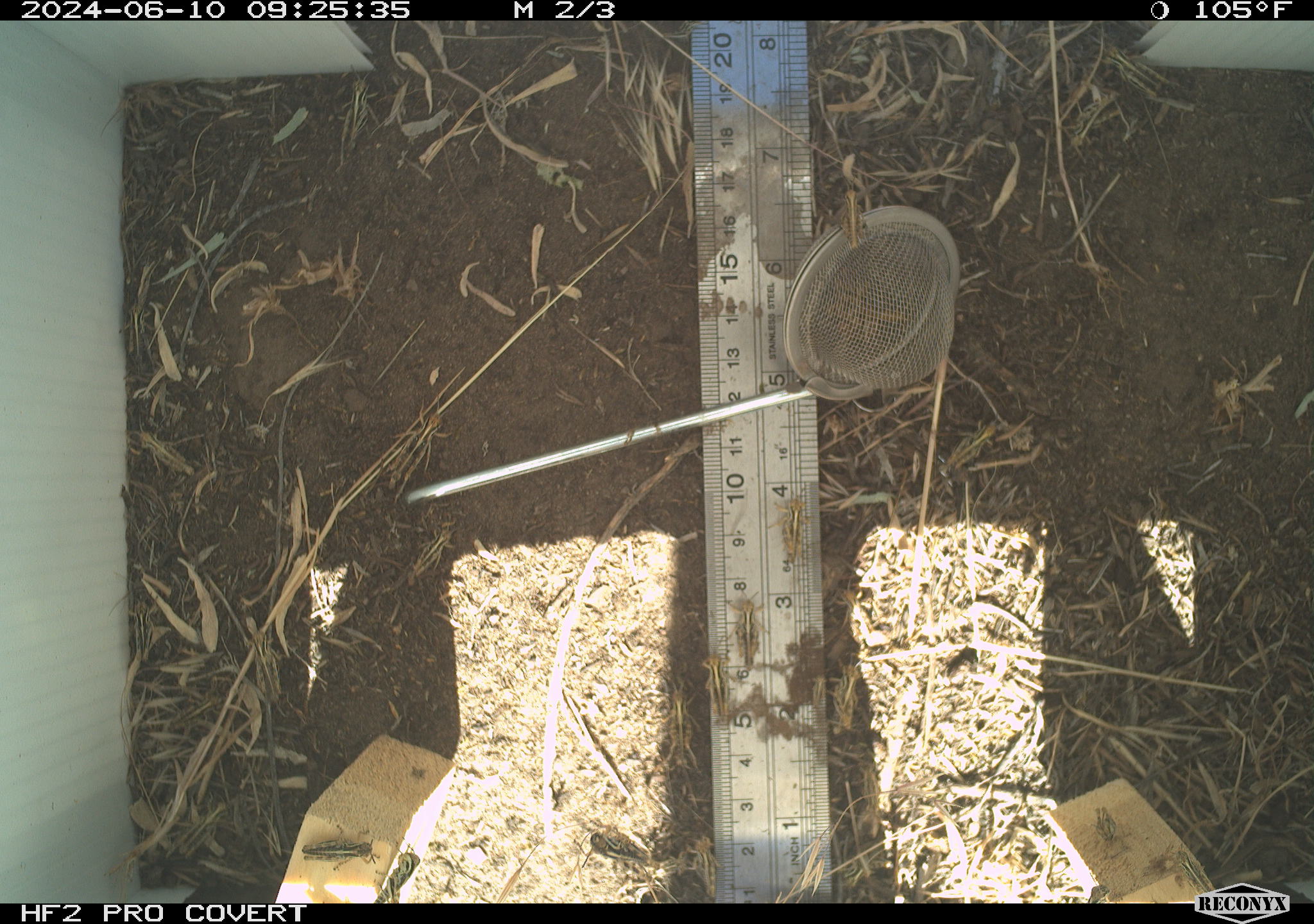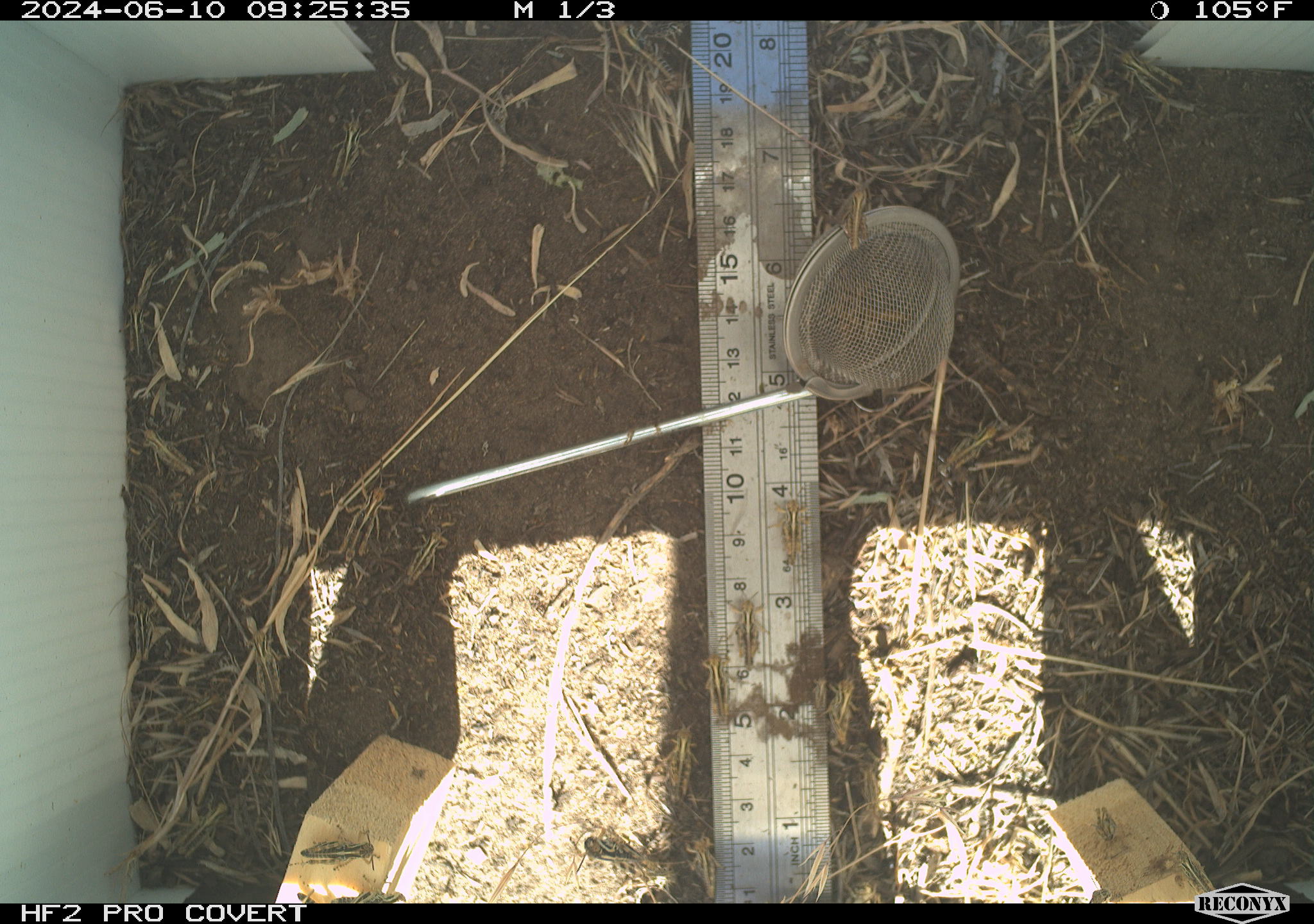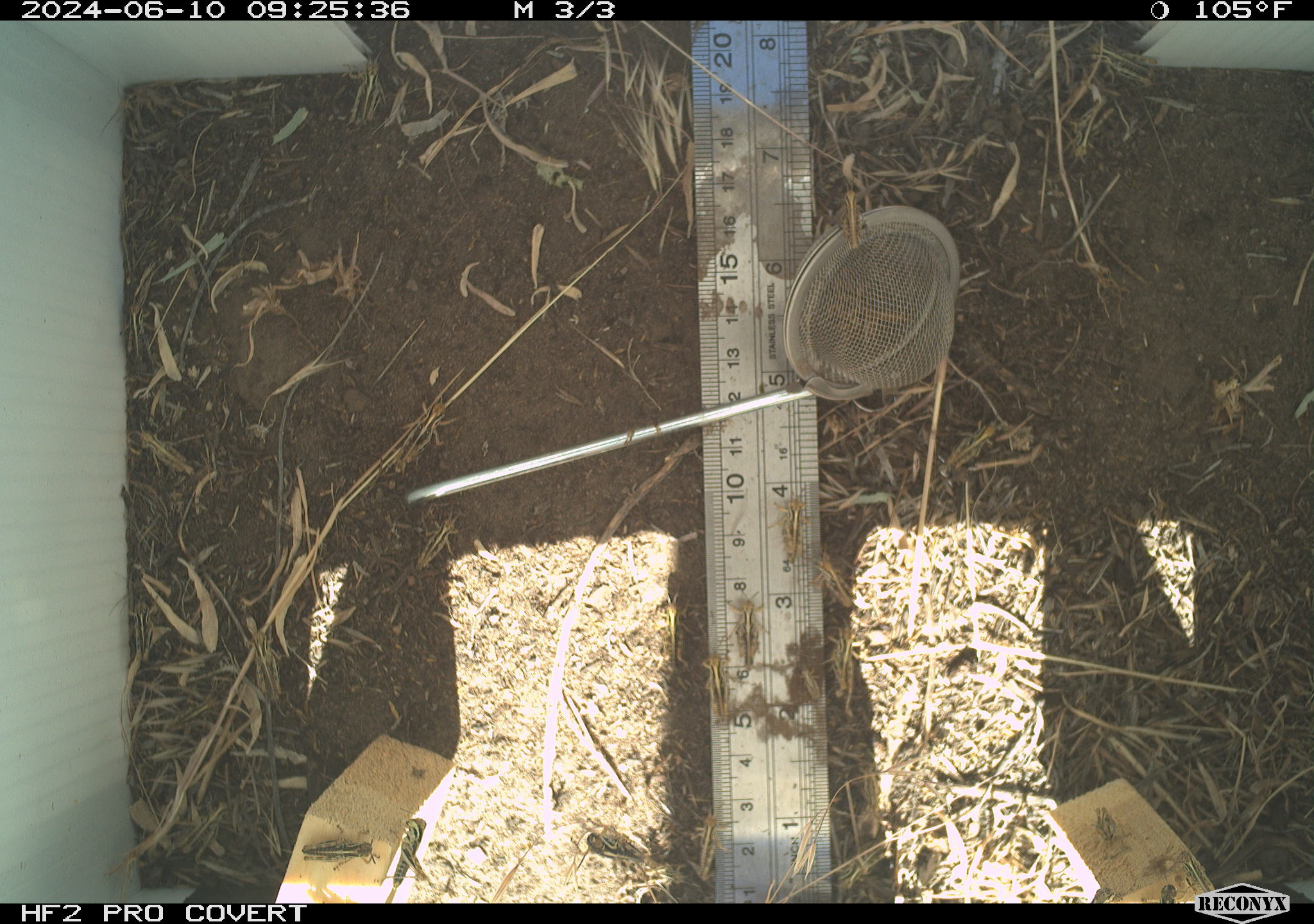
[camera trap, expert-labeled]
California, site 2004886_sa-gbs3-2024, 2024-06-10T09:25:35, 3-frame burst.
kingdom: Animalia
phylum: Arthropoda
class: Insecta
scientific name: Insecta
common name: insect